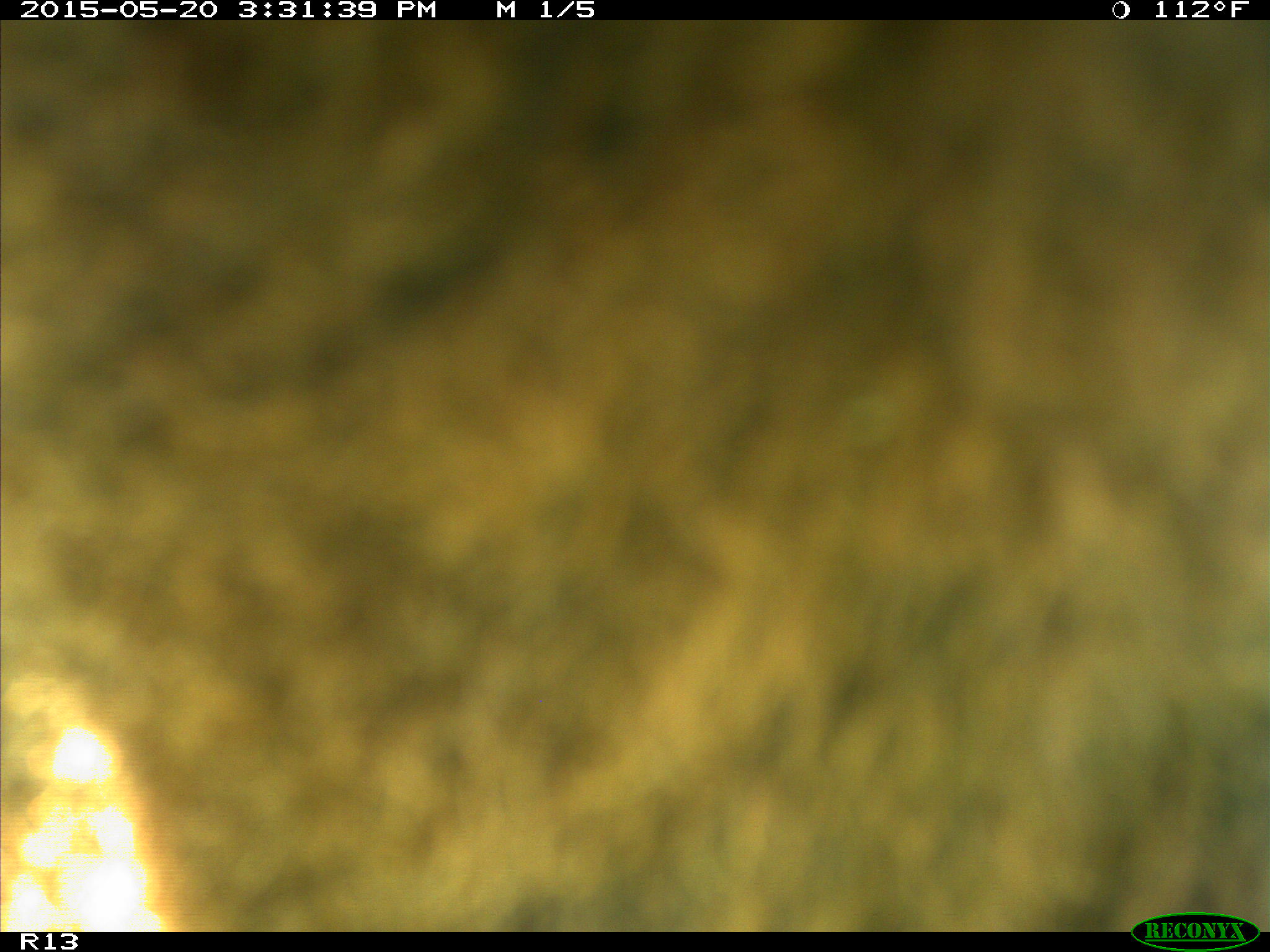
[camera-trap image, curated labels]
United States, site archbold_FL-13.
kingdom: Animalia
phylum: Chordata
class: Mammalia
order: Artiodactyla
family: Bovidae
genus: Bos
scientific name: Bos taurus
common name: domestic cow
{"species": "Bos taurus (domestic cow)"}